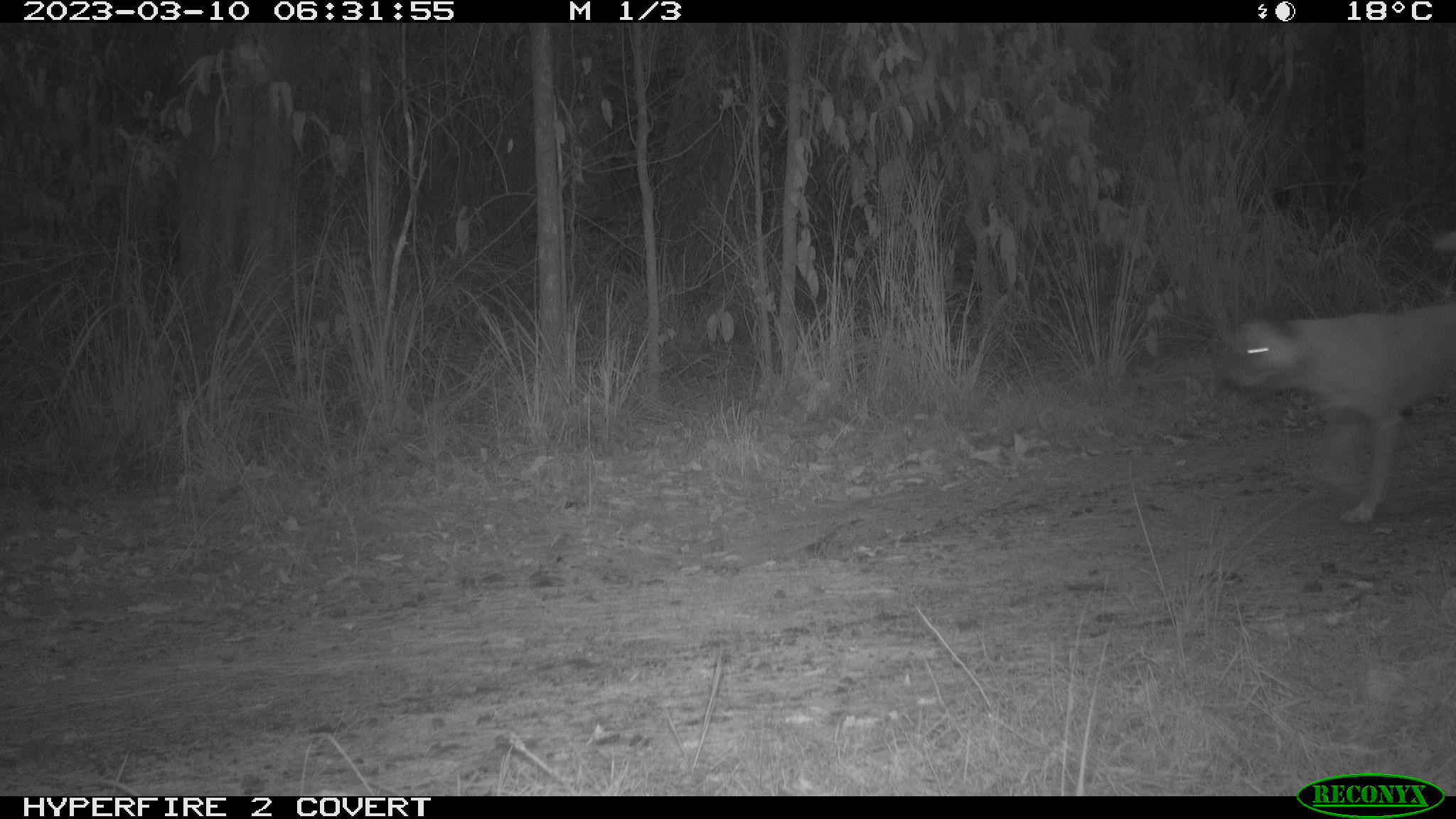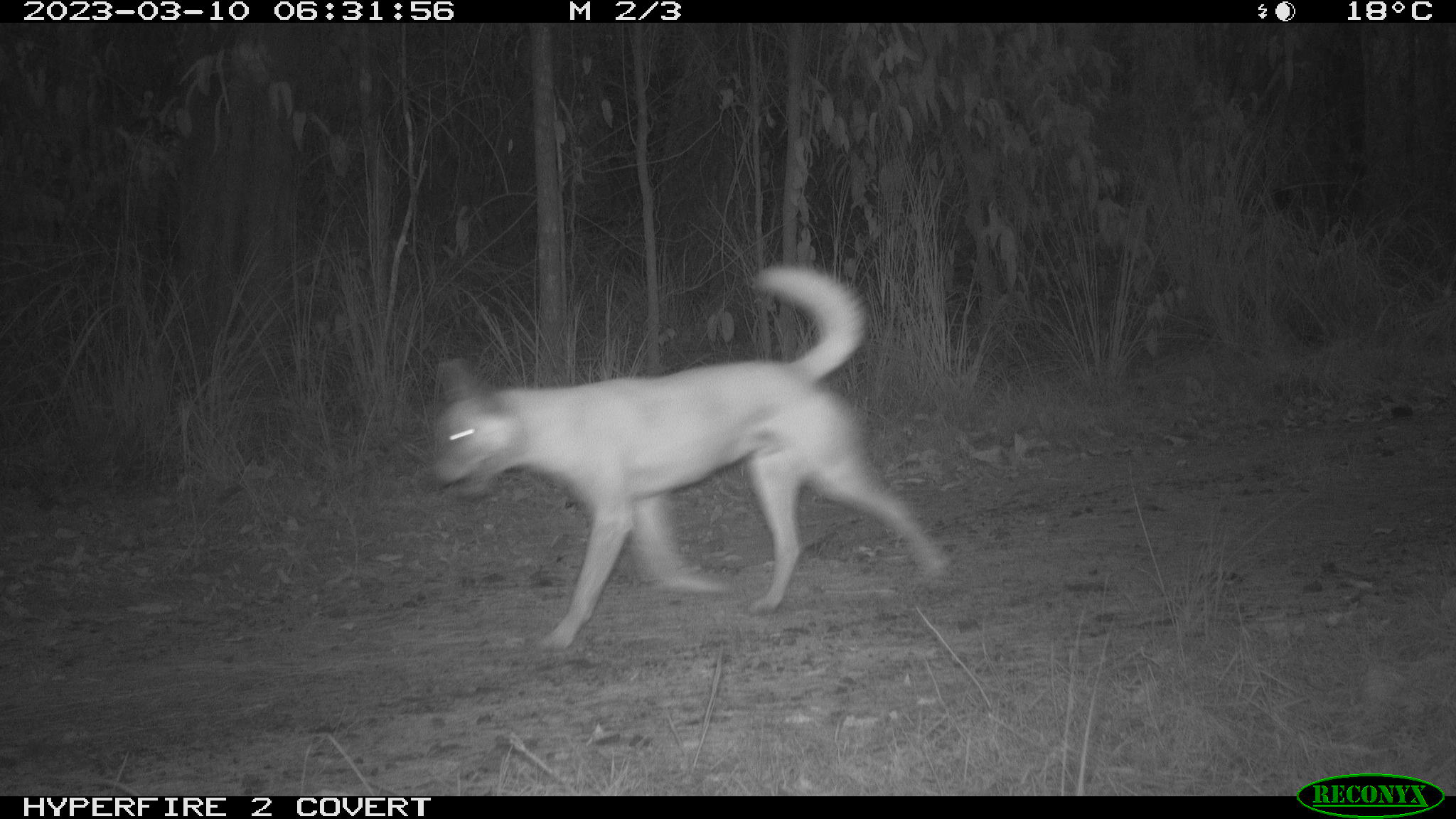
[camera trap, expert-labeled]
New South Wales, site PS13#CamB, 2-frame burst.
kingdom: Animalia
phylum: Chordata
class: Mammalia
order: Carnivora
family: Canidae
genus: Canis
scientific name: Canis familiaris dingo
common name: dingo